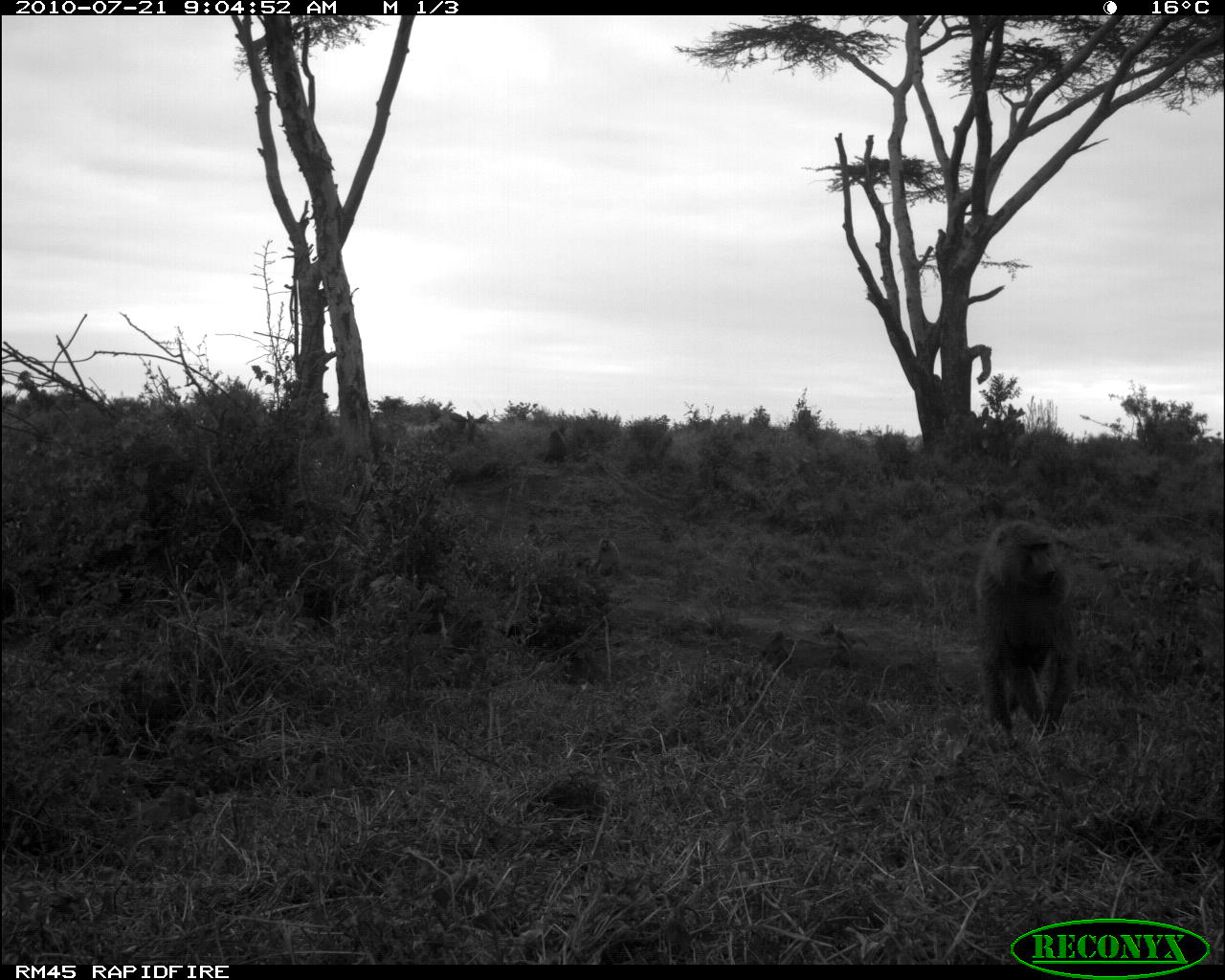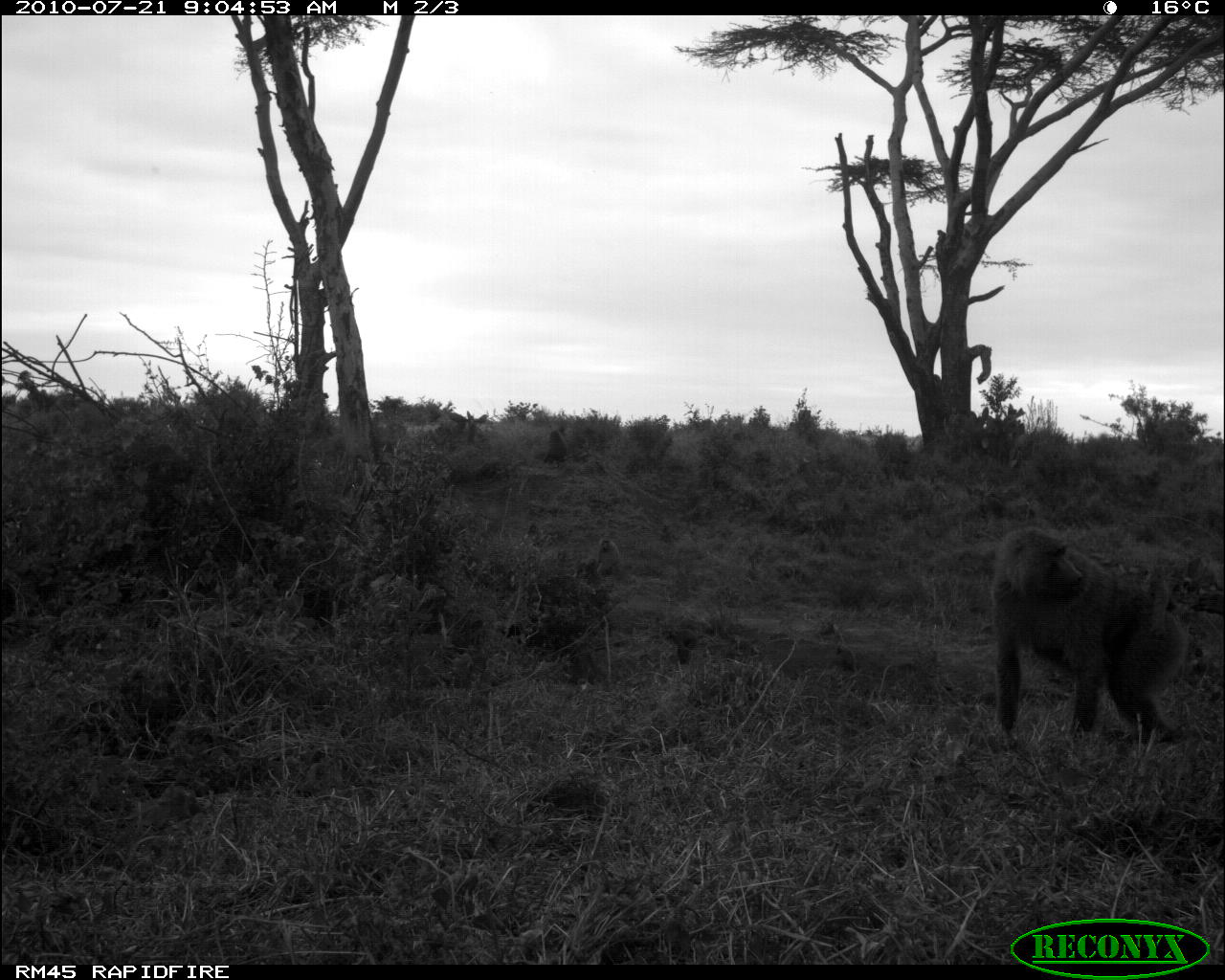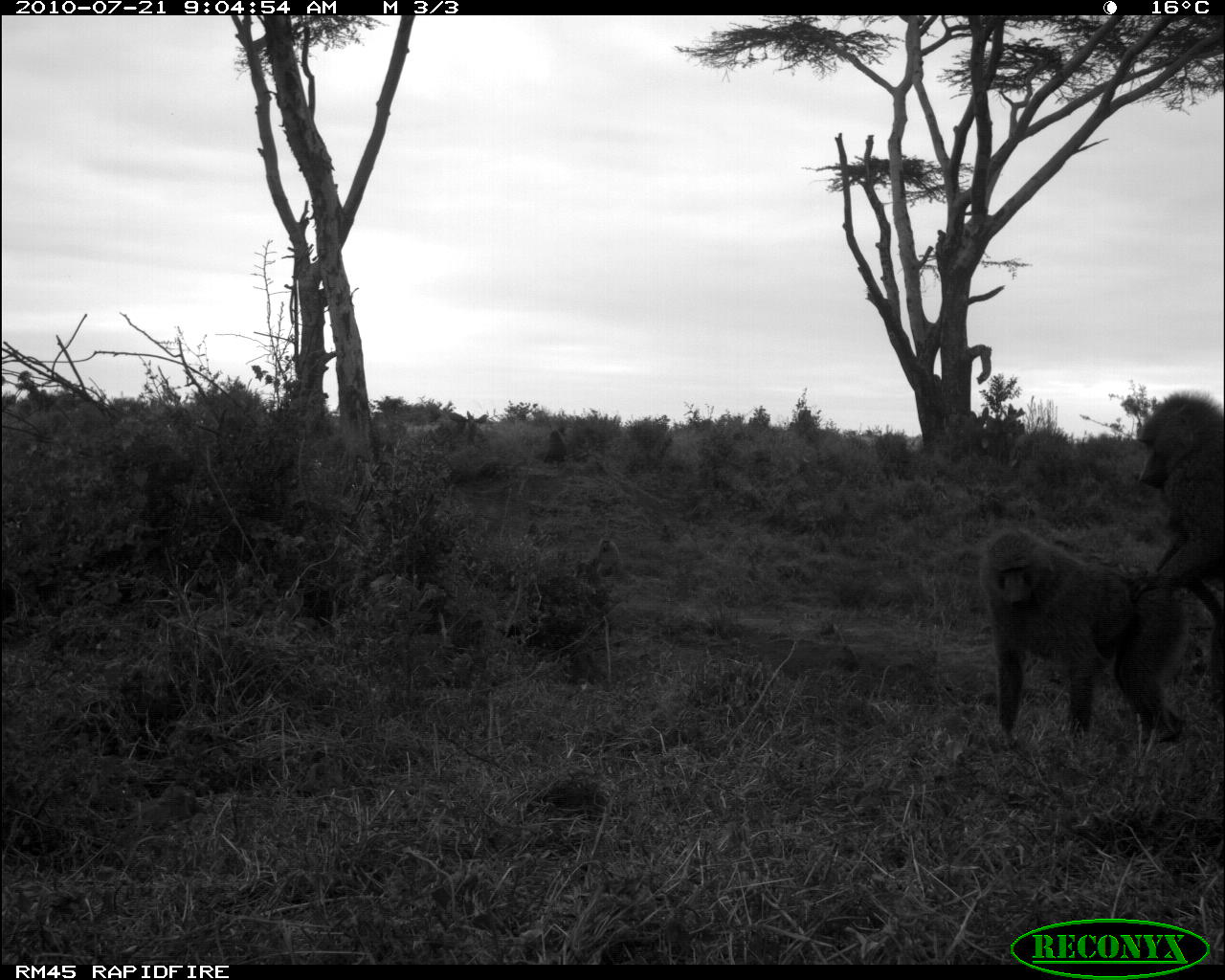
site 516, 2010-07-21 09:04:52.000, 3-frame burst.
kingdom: Animalia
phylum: Chordata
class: Mammalia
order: Primates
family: Cercopithecidae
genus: Papio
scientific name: Papio anubis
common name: olive baboon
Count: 4.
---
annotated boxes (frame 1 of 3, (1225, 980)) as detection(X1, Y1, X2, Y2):
papio anubis: detection(975, 519, 1079, 741); detection(589, 537, 624, 579); detection(528, 520, 540, 535)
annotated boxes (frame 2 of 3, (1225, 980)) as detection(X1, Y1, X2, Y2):
papio anubis: detection(990, 524, 1189, 741); detection(595, 537, 622, 575)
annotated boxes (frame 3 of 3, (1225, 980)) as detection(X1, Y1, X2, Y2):
papio anubis: detection(980, 524, 1216, 741); detection(1129, 393, 1225, 720); detection(595, 538, 624, 579)